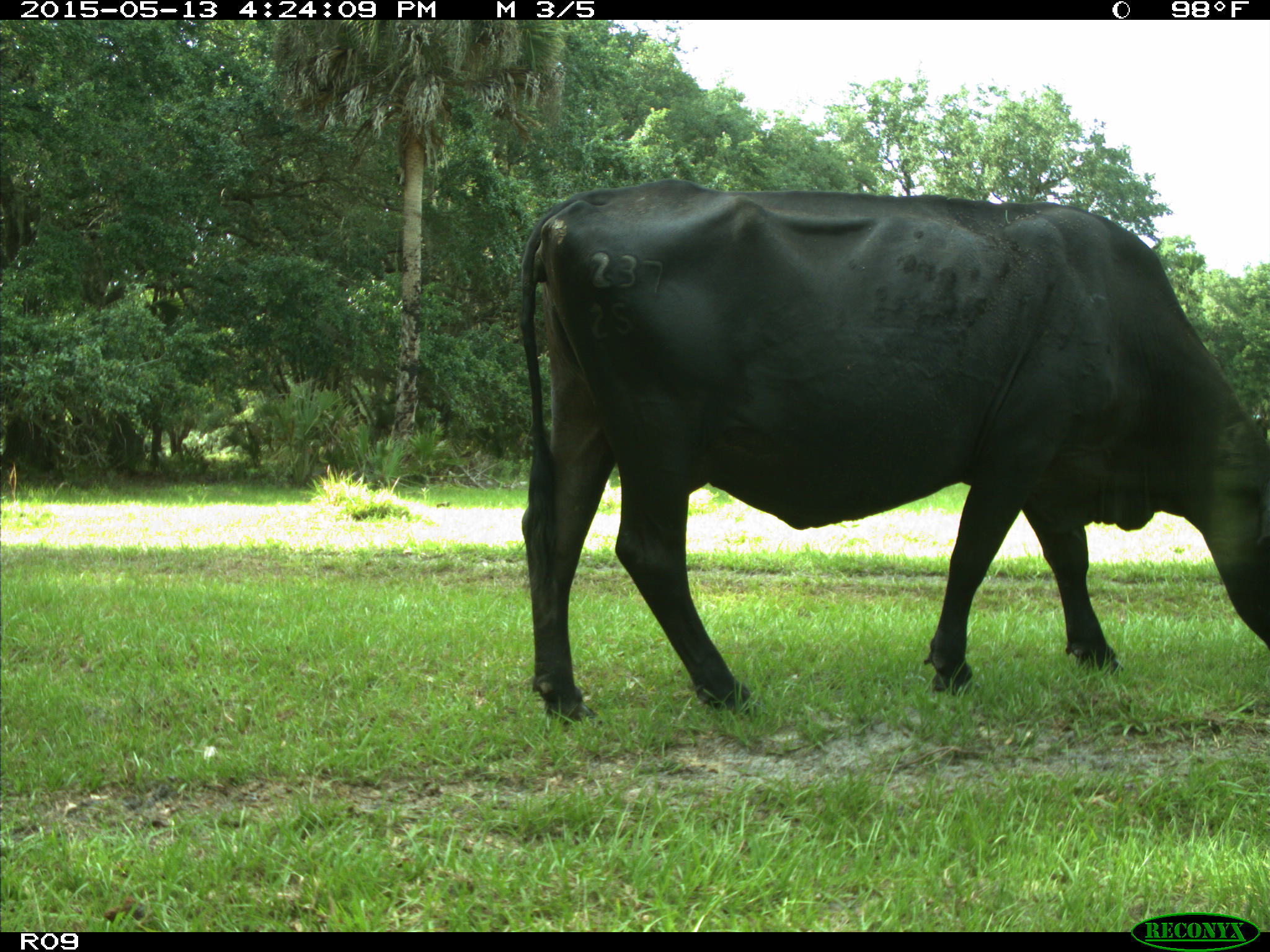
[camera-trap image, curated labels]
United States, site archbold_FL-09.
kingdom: Animalia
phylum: Chordata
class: Mammalia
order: Artiodactyla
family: Bovidae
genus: Bos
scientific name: Bos taurus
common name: domestic cow